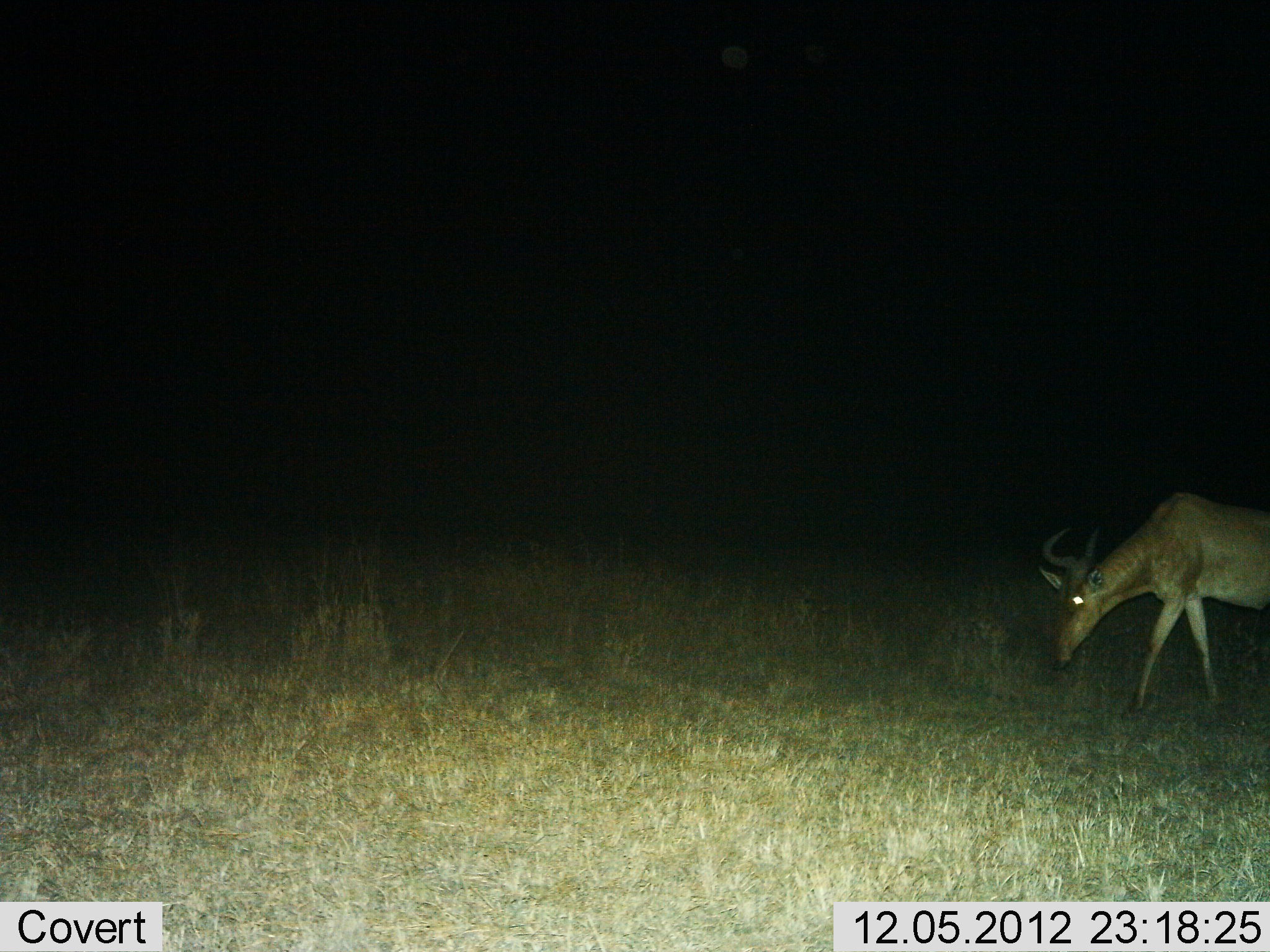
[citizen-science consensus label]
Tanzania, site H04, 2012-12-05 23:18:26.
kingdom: Animalia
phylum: Chordata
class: Mammalia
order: Artiodactyla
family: Bovidae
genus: Alcelaphus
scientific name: Alcelaphus buselaphus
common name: hartebeest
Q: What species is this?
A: Hartebeest (Alcelaphus buselaphus).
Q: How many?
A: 1.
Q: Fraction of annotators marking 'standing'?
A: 16%.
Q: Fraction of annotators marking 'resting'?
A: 0%.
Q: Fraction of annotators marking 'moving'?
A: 32%.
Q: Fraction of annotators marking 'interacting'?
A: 0%.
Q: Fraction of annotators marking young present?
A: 0%.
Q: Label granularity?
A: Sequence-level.